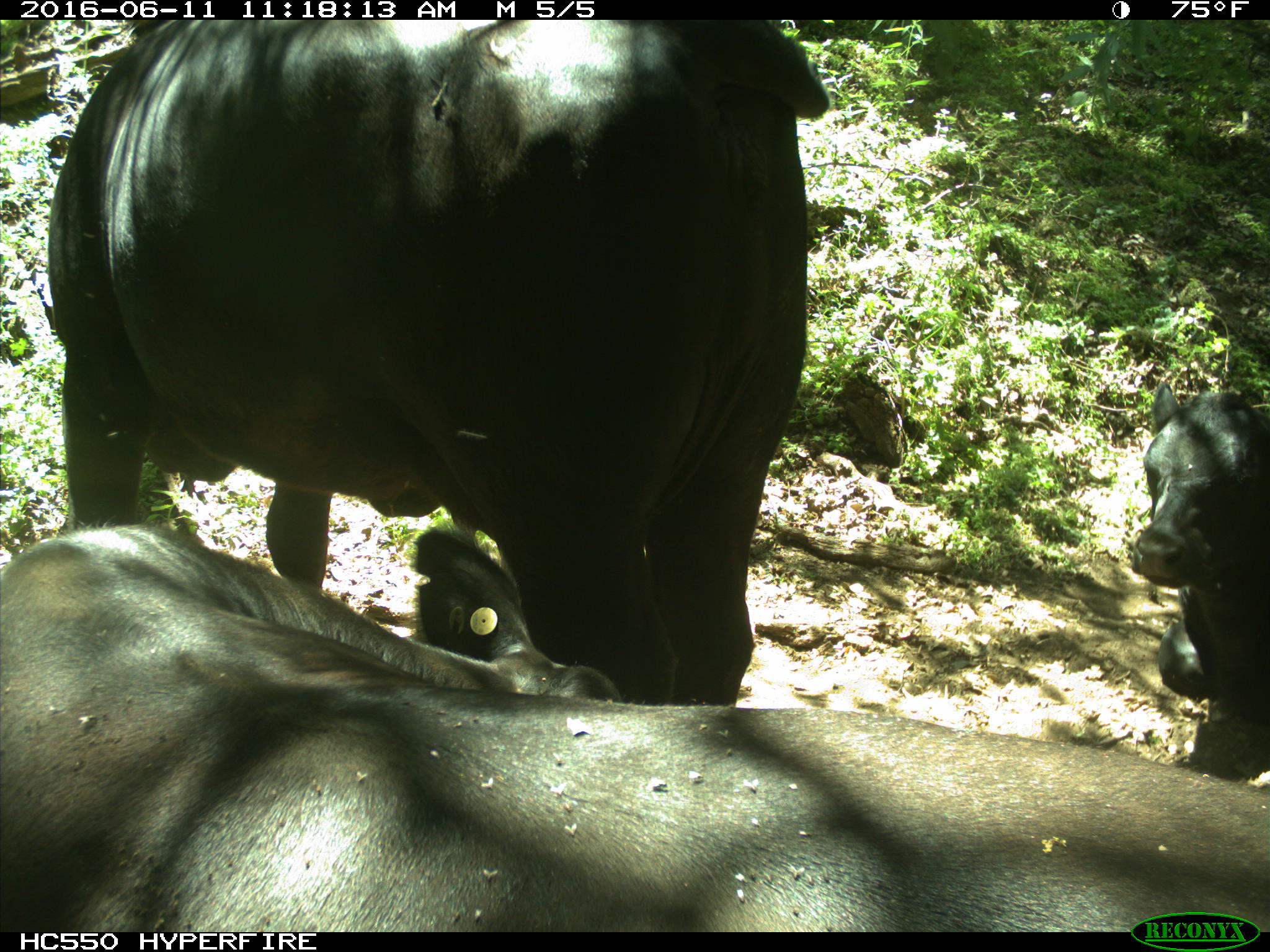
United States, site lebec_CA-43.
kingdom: Animalia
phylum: Chordata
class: Mammalia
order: Artiodactyla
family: Bovidae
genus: Bos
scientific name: Bos taurus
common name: domestic cow